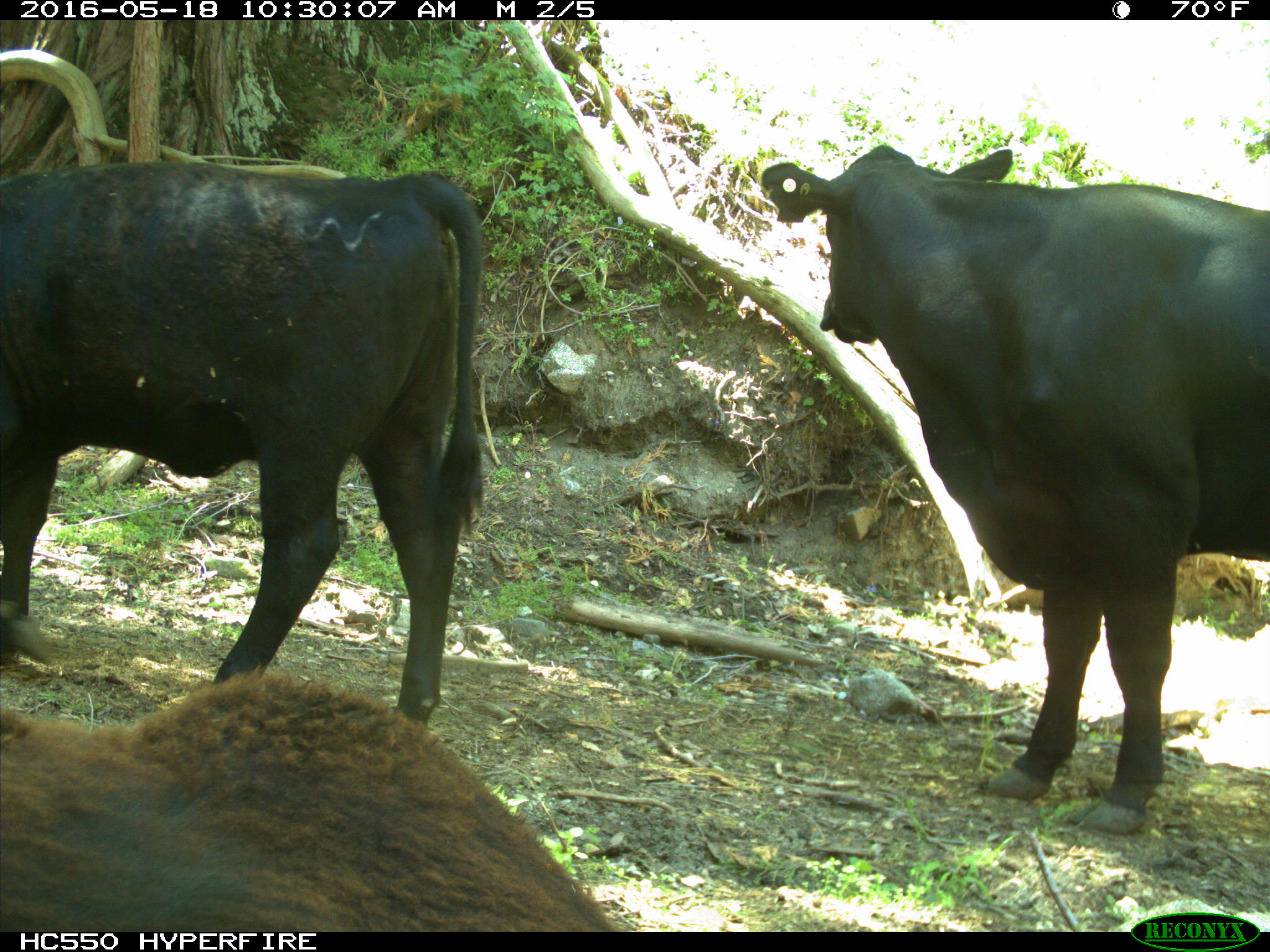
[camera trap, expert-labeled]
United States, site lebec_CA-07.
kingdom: Animalia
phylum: Chordata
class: Mammalia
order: Artiodactyla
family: Bovidae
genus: Bos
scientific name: Bos taurus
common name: domestic cow